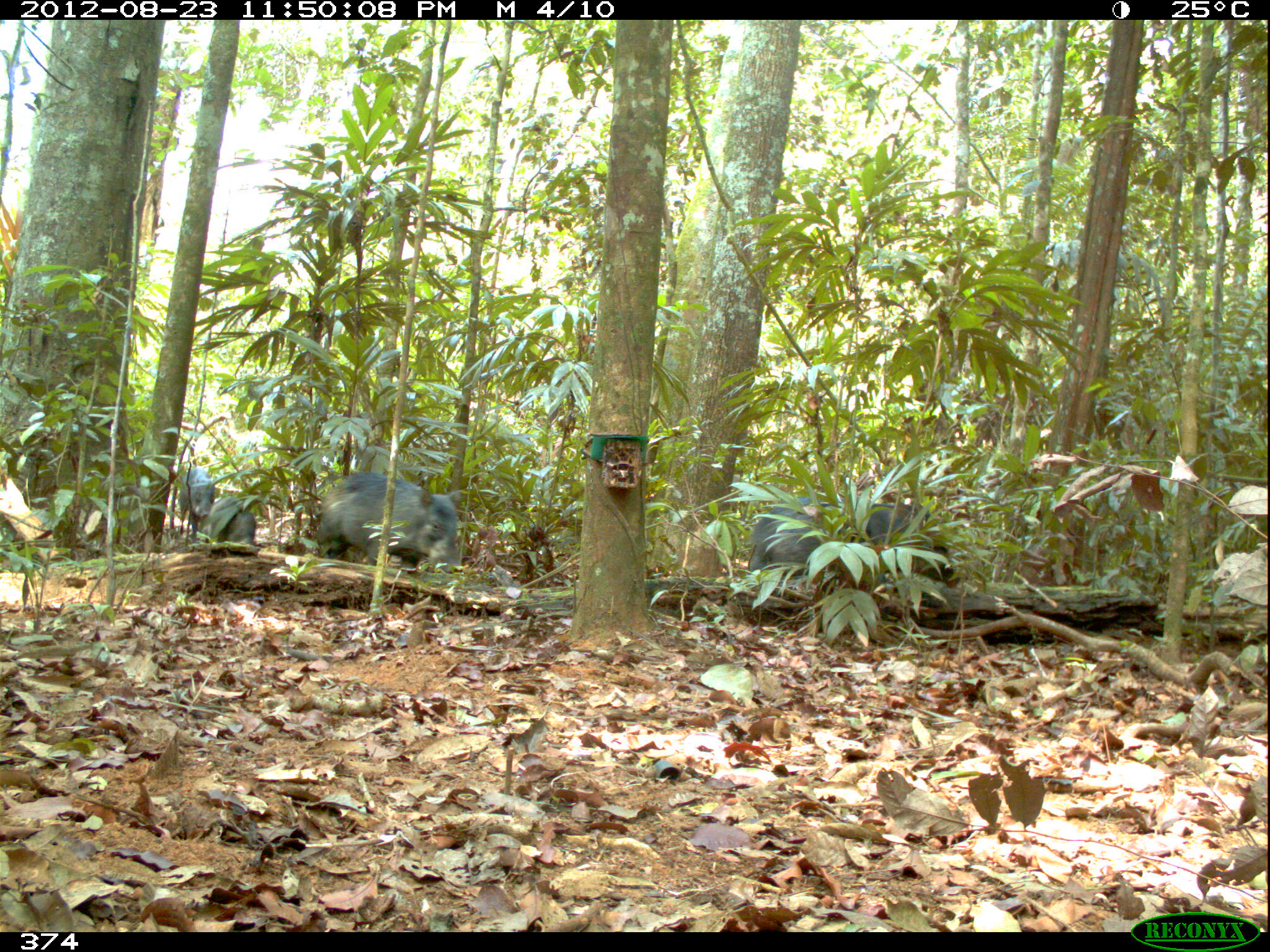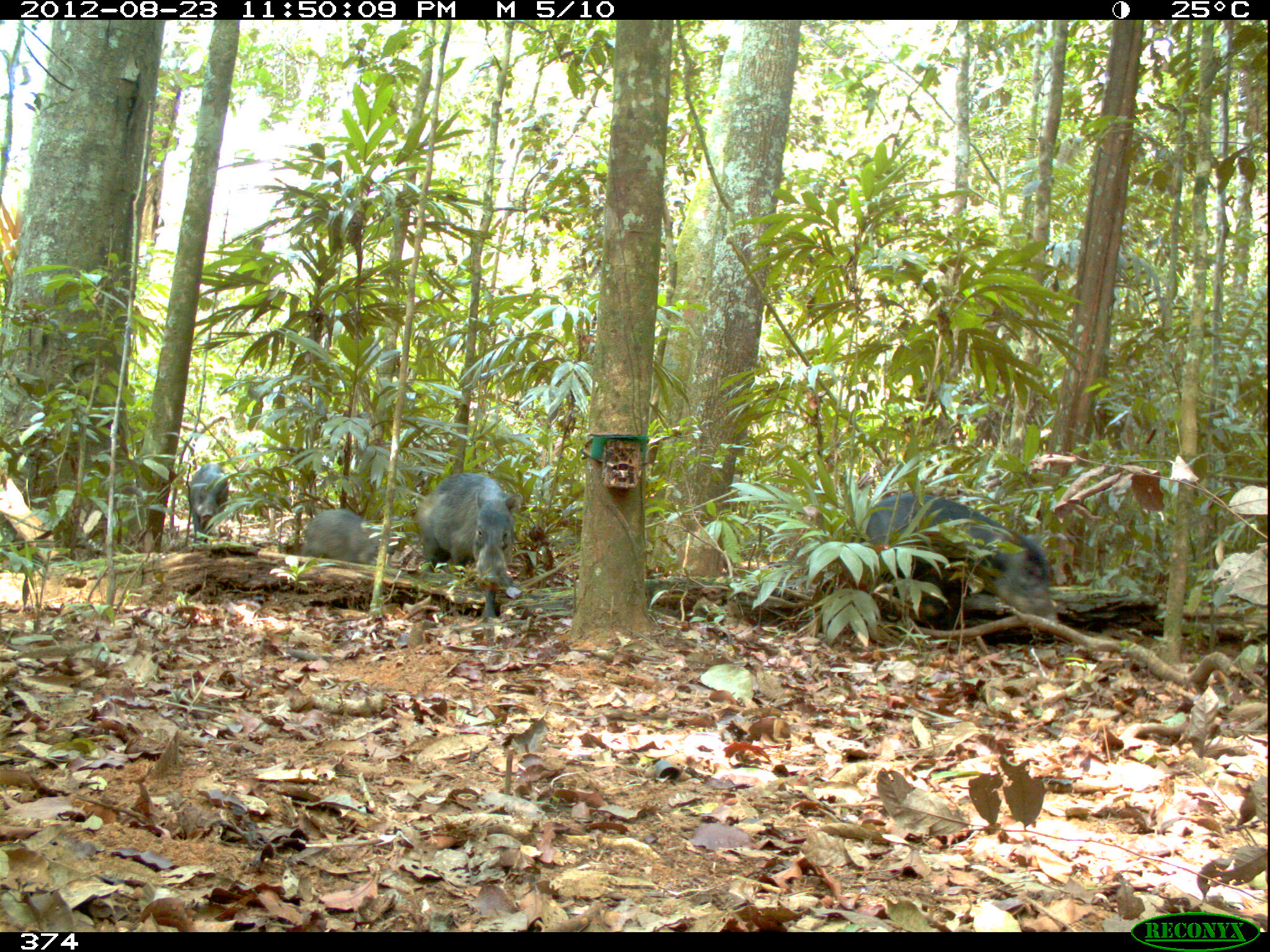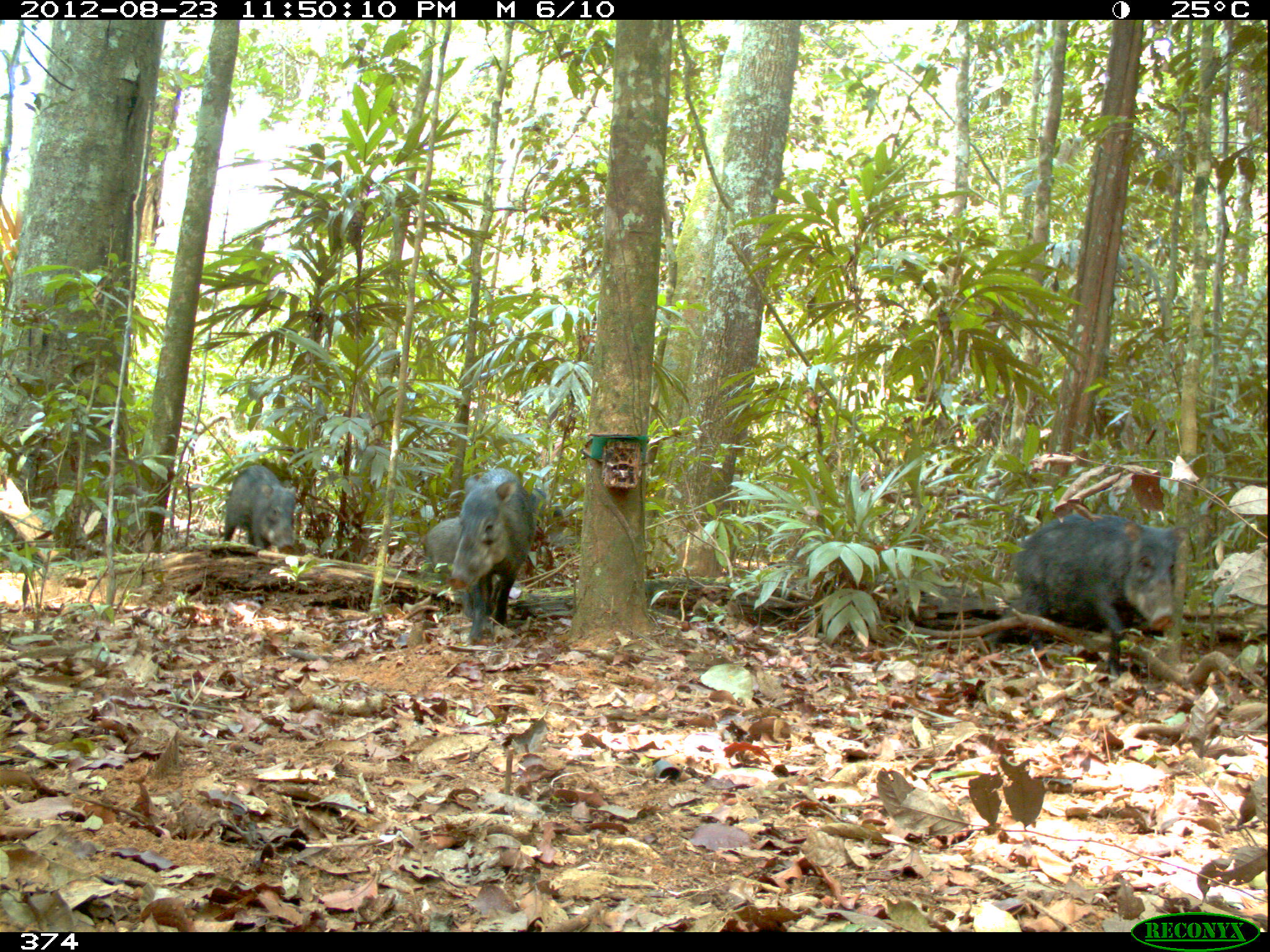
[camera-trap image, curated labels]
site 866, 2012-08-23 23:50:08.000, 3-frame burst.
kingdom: Animalia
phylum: Chordata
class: Mammalia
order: Artiodactyla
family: Tayassuidae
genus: Tayassu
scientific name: Tayassu pecari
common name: white-lipped peccary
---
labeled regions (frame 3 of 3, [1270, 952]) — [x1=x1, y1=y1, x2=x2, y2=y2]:
tayassu pecari: [x1=997, y1=513, x2=1189, y2=680]; [x1=448, y1=467, x2=536, y2=645]; [x1=425, y1=486, x2=562, y2=580]; [x1=223, y1=464, x2=296, y2=550]